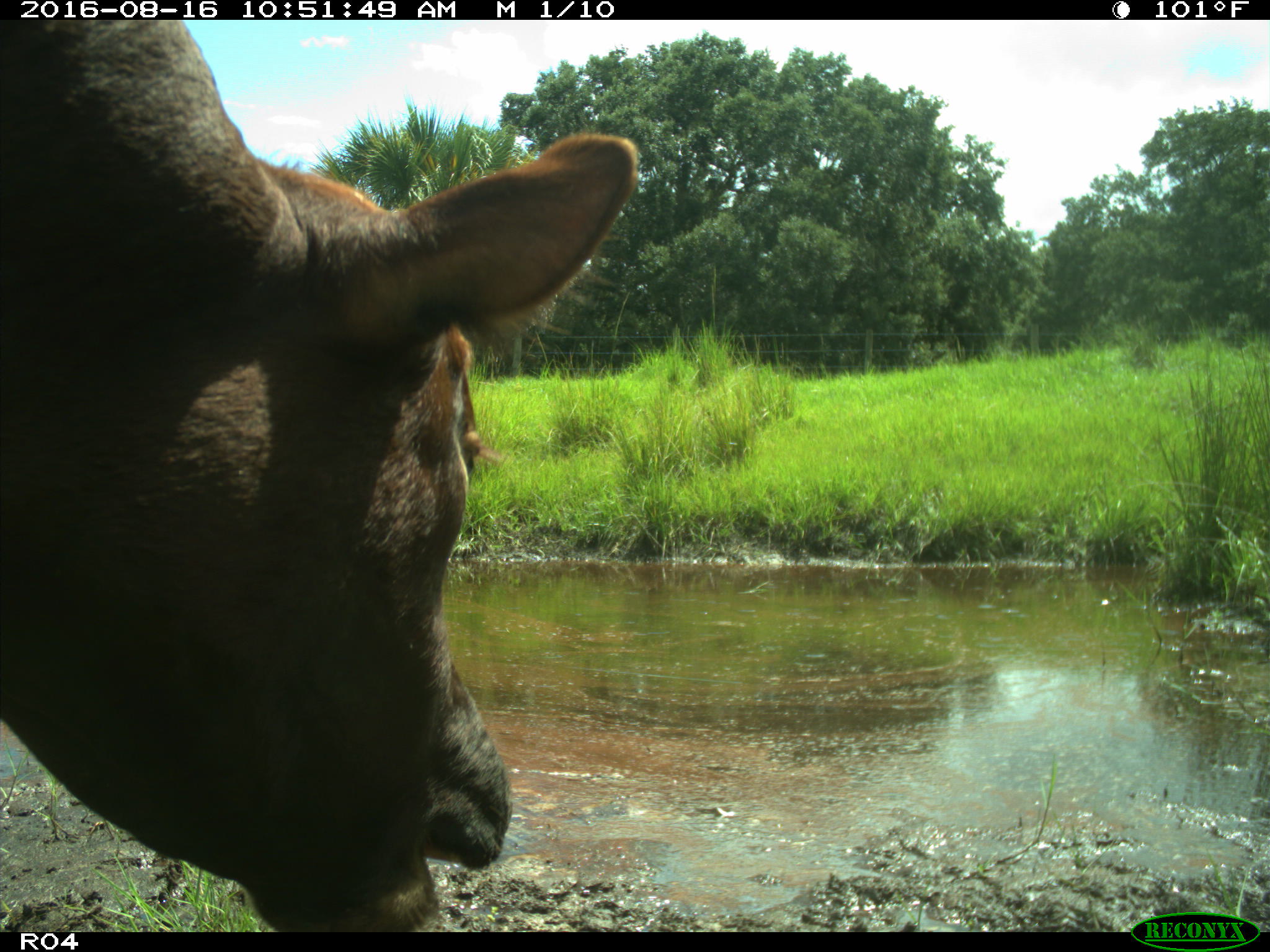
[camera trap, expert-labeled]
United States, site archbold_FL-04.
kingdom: Animalia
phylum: Chordata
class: Mammalia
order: Artiodactyla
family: Bovidae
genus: Bos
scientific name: Bos taurus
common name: domestic cow